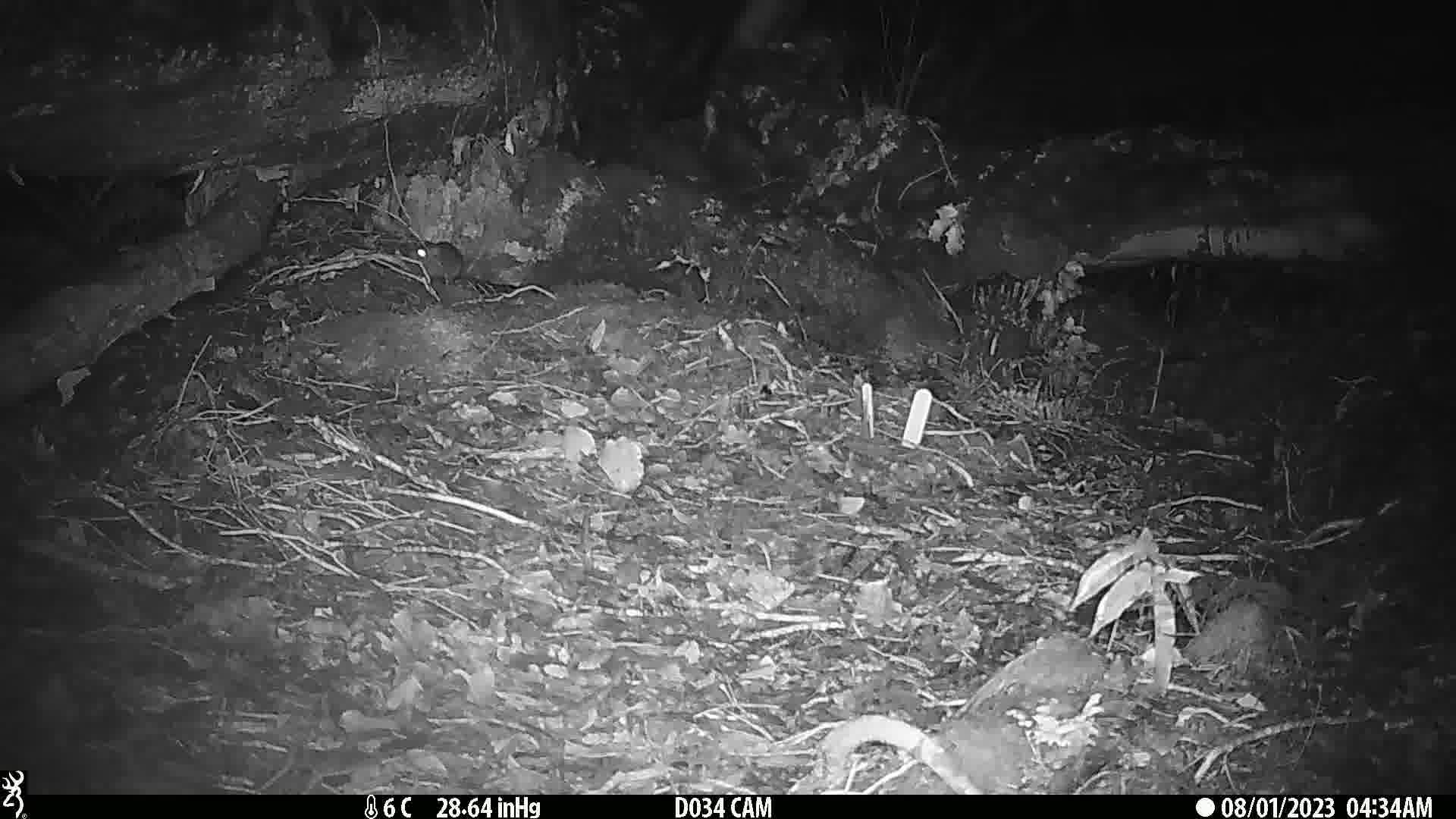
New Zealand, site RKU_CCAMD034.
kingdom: Animalia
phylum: Chordata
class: Mammalia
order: Rodentia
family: Muridae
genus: Rattus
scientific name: Rattus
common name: rat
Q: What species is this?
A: Rat (Rattus).